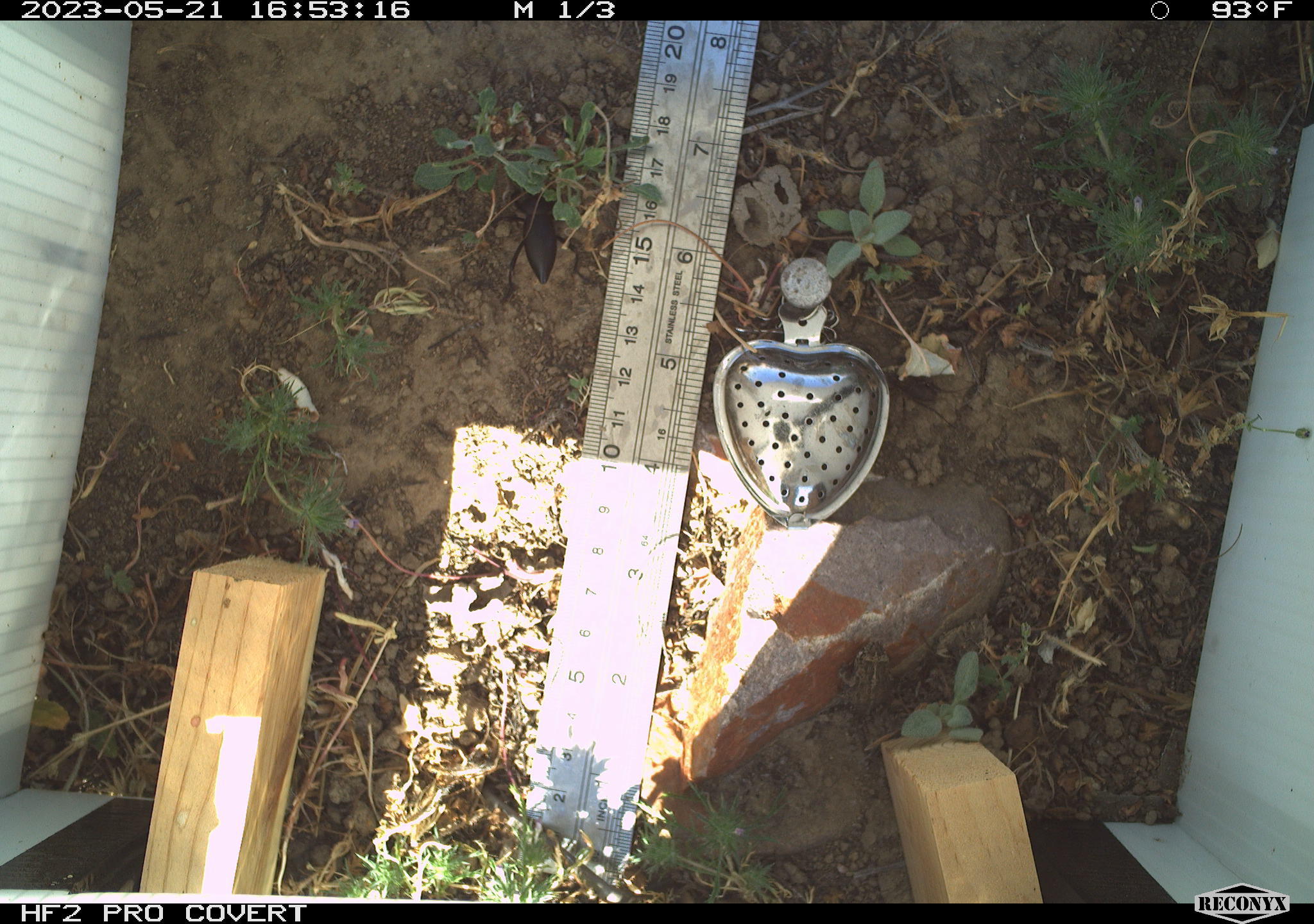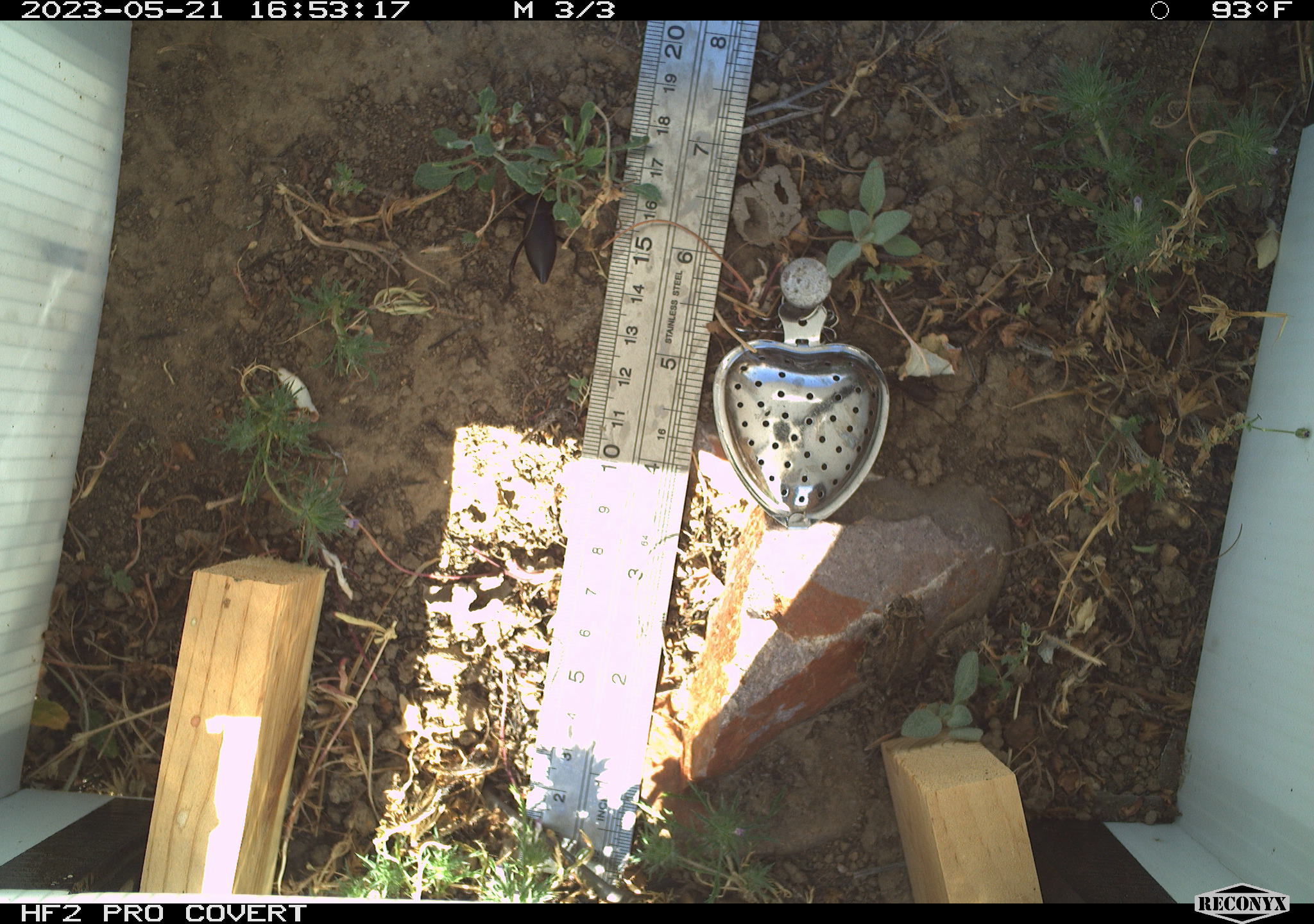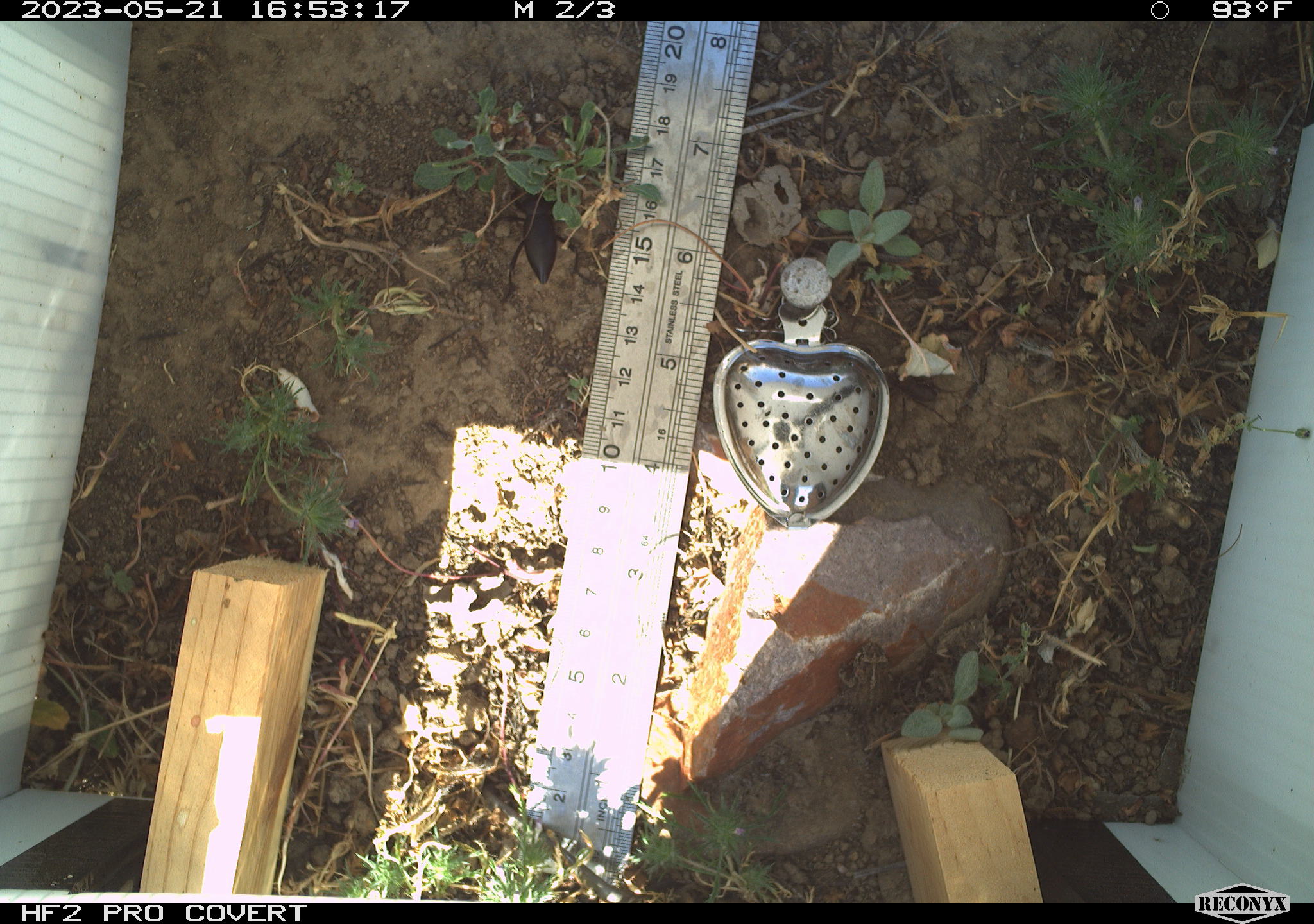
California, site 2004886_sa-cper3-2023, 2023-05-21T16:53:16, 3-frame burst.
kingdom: Animalia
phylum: Chordata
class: Amphibia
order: Anura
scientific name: Anura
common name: frogs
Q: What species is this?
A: Frogs (Anura).